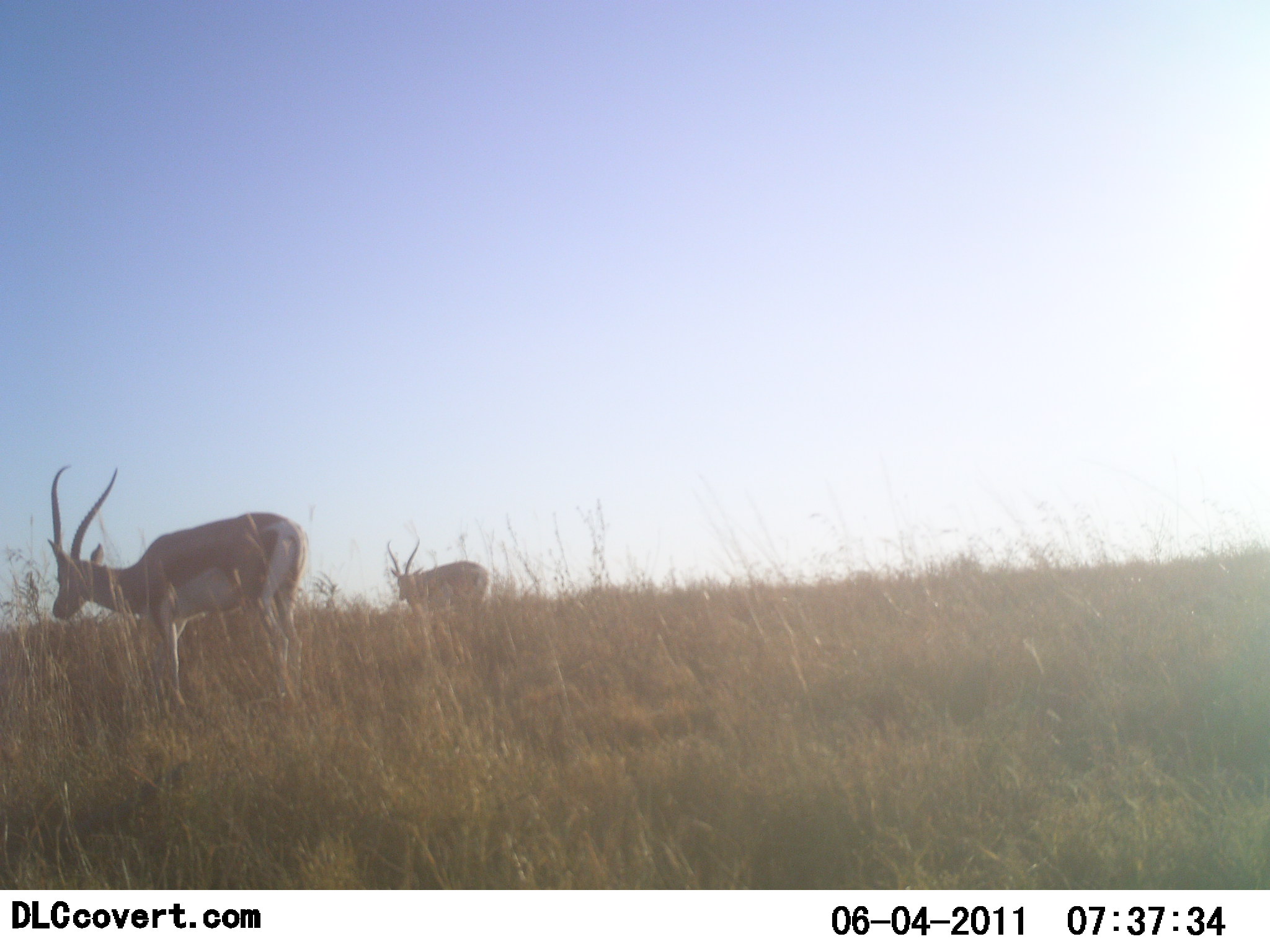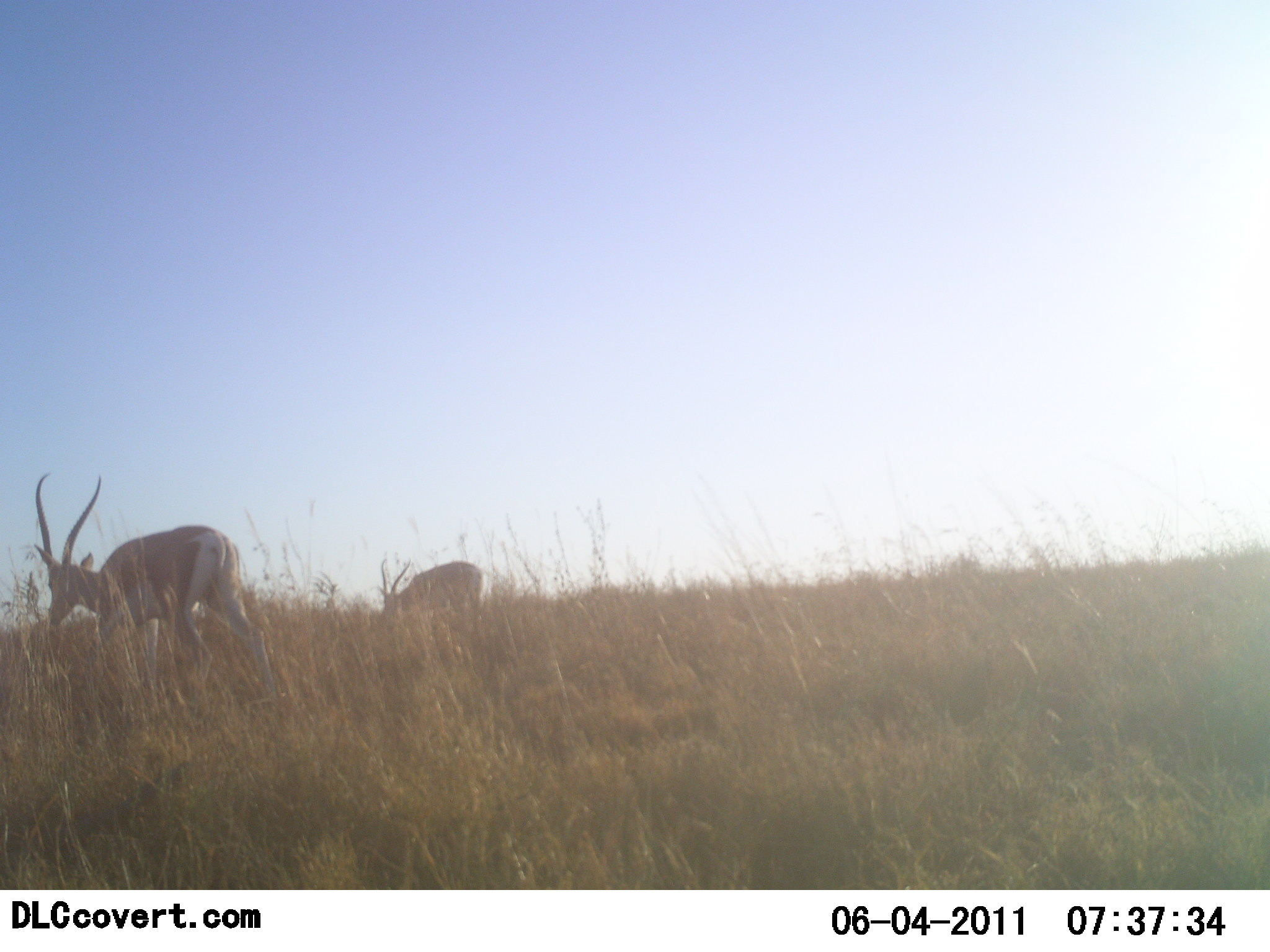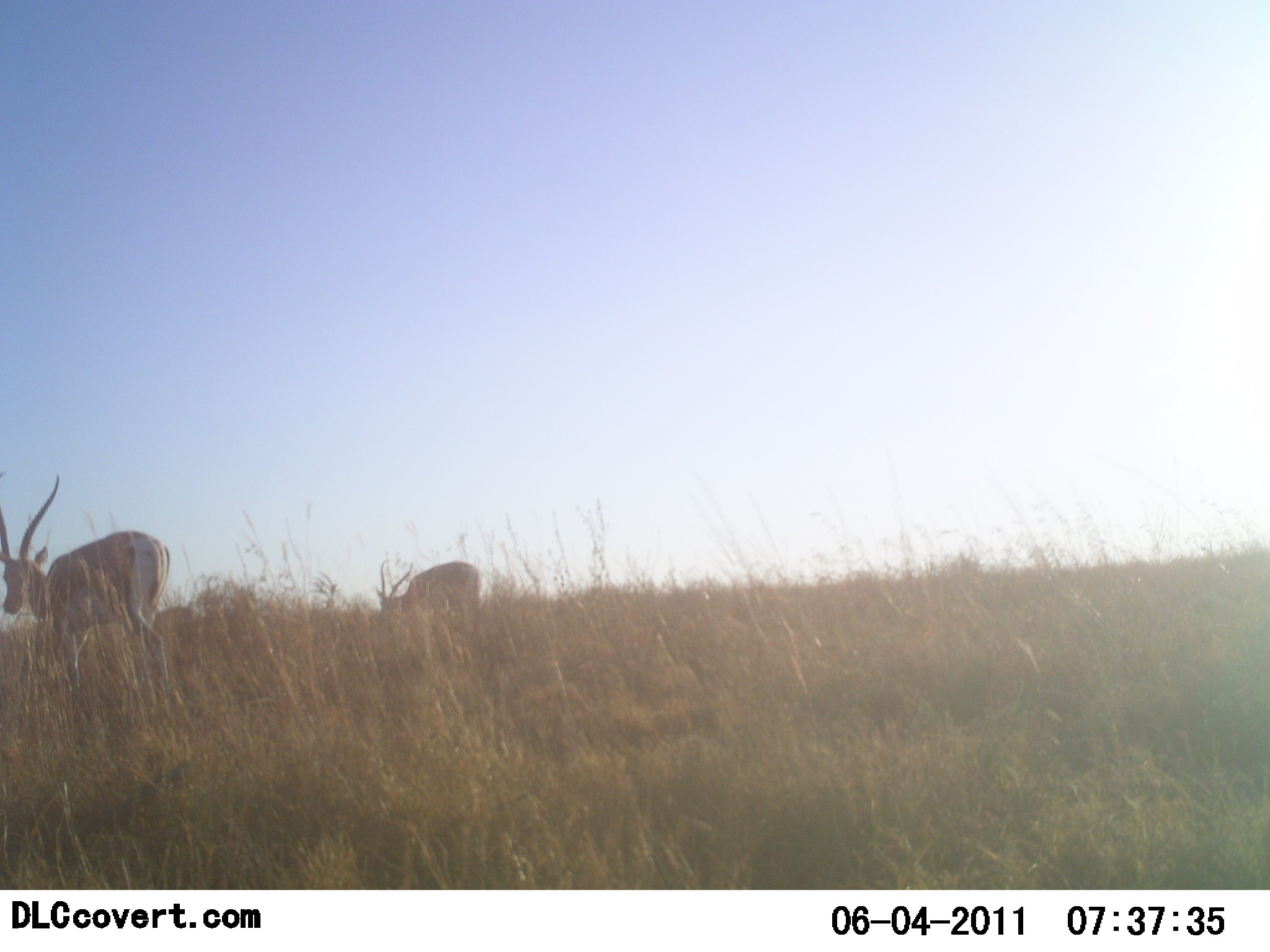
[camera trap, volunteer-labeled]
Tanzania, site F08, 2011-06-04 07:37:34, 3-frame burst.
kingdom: Animalia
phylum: Chordata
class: Mammalia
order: Artiodactyla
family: Bovidae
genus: Nanger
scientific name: Nanger granti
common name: grant's gazelle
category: gazellegrants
Gazellegrants (grant's gazelle) (Nanger granti), count 2. Behavior (volunteer vote fractions): standing 8%, resting 0%, moving 85%, interacting 0%. Young present (vote fraction): 0%. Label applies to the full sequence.